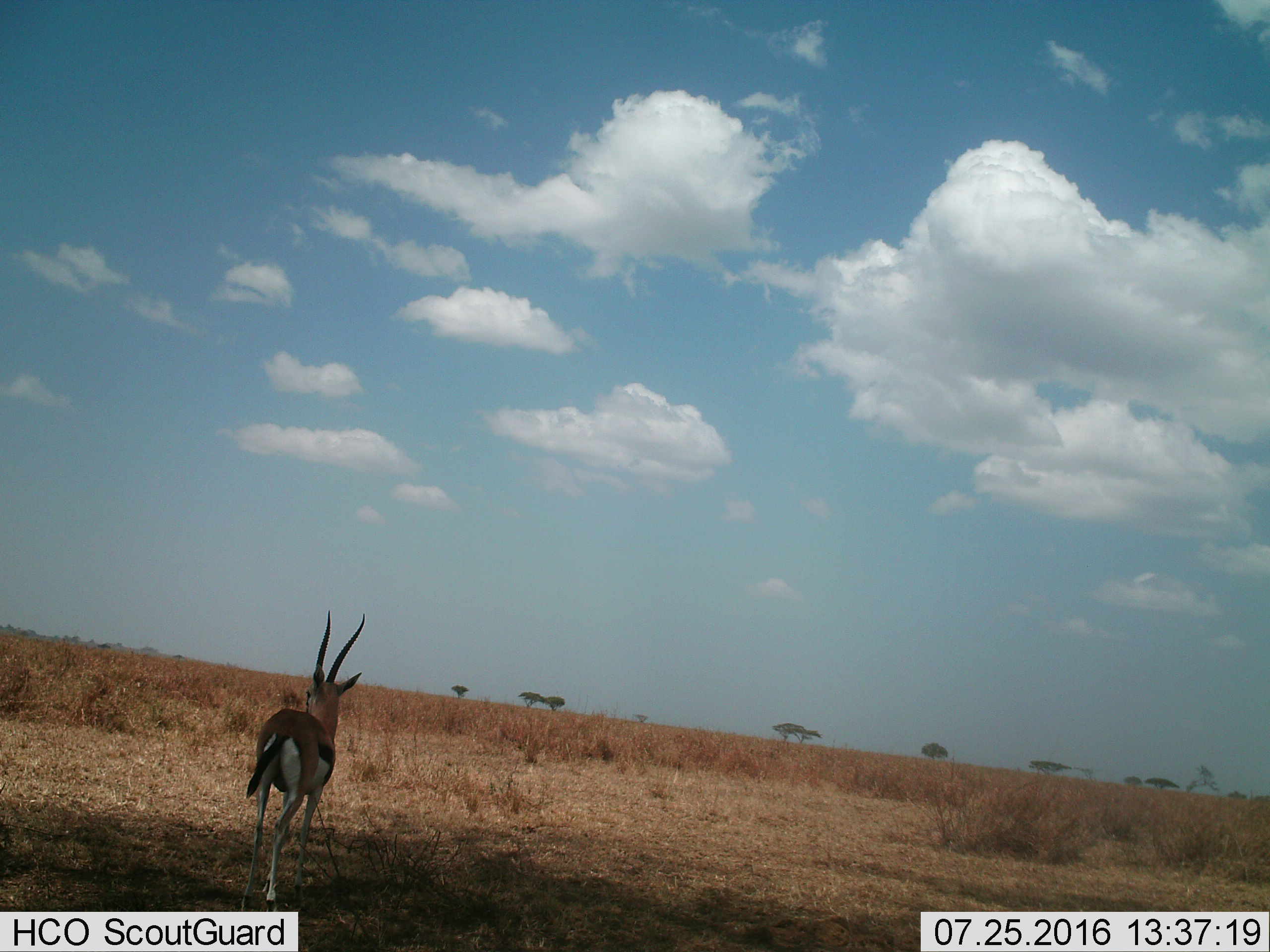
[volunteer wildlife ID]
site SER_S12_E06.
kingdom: Animalia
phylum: Chordata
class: Mammalia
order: Artiodactyla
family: Bovidae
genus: Eudorcas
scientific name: Eudorcas thomsonii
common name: thomson's gazelle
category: gazellethomsons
Gazellethomsons (thomson's gazelle) (Eudorcas thomsonii), count 1. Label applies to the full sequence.